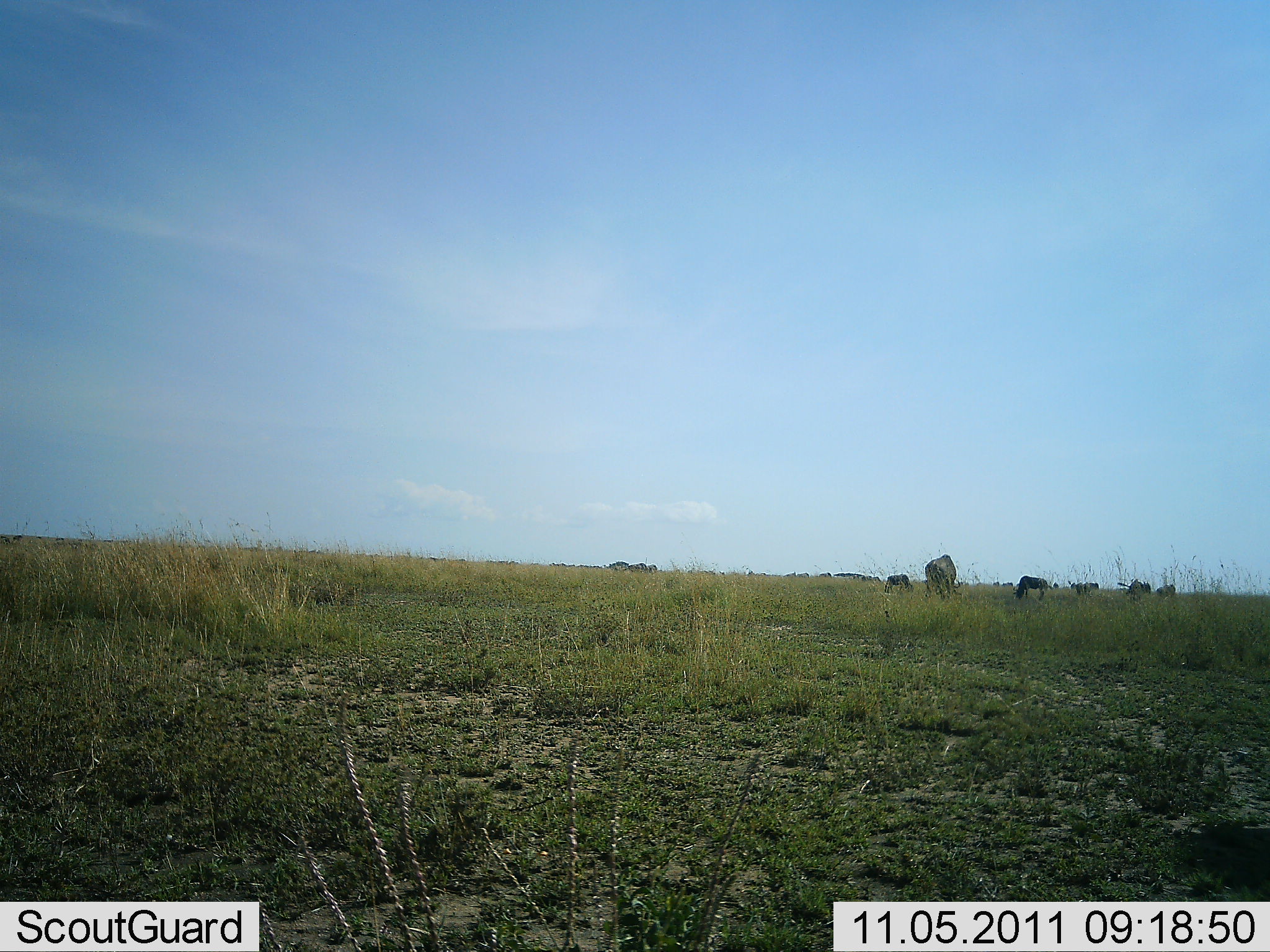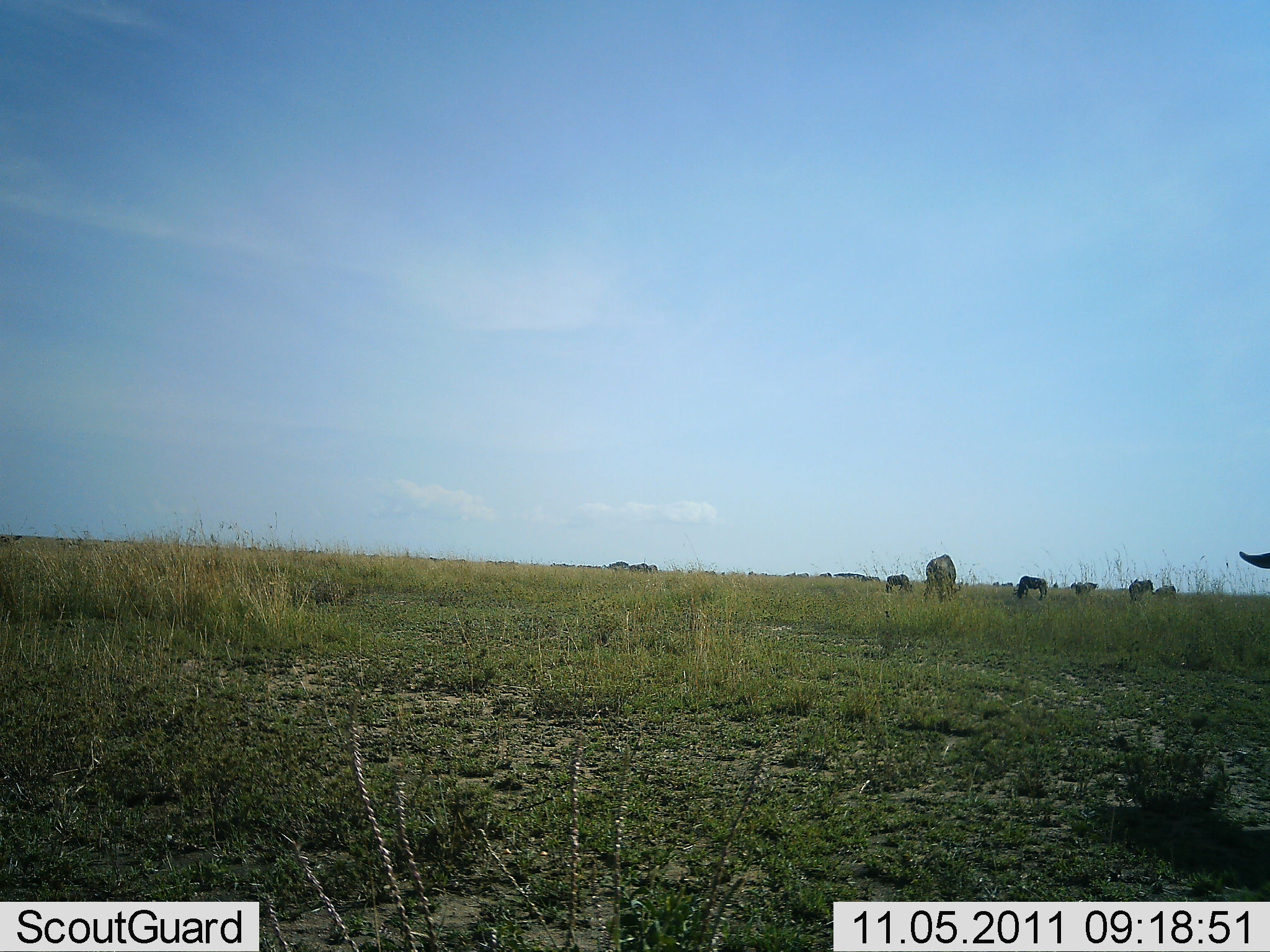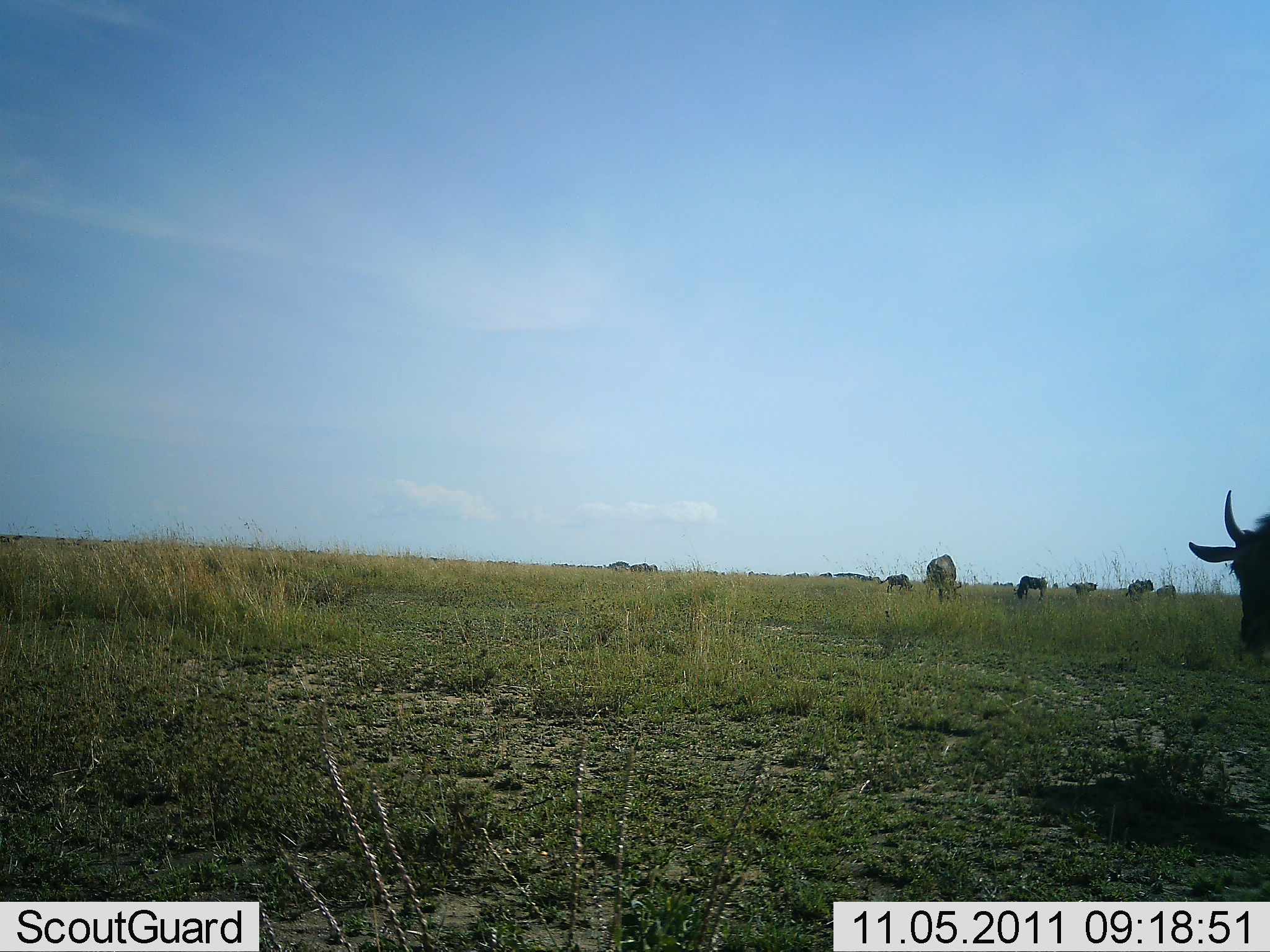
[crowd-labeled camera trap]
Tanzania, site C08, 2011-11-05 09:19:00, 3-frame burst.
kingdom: Animalia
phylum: Chordata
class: Mammalia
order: Artiodactyla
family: Bovidae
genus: Connochaetes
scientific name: Connochaetes taurinus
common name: blue wildebeest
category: wildebeest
Wildebeest (blue wildebeest) (Connochaetes taurinus), count 7. Behavior (volunteer vote fractions): standing 36%, resting 0%, moving 55%, interacting 0%. Young present (vote fraction): 0%. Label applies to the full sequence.